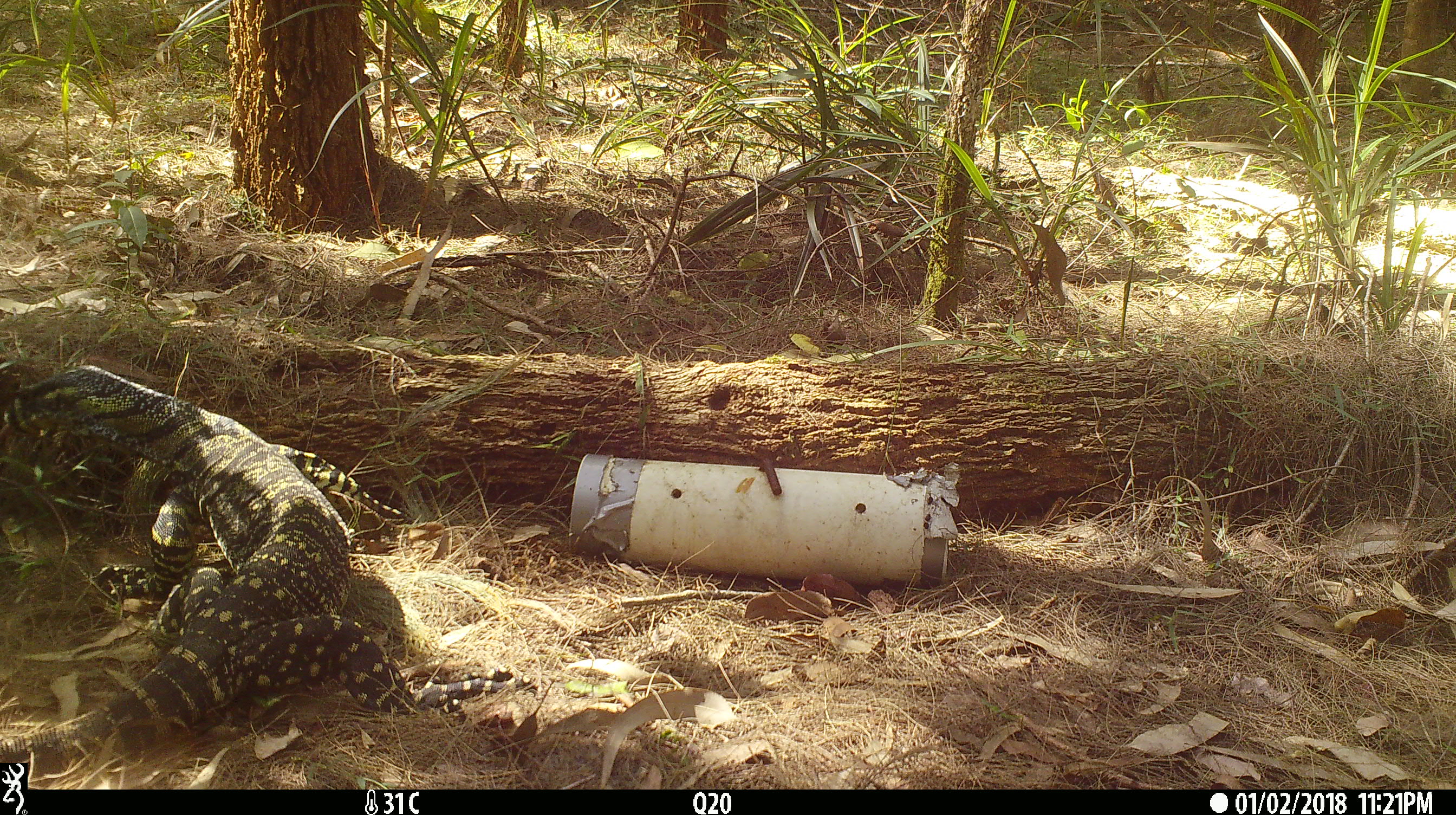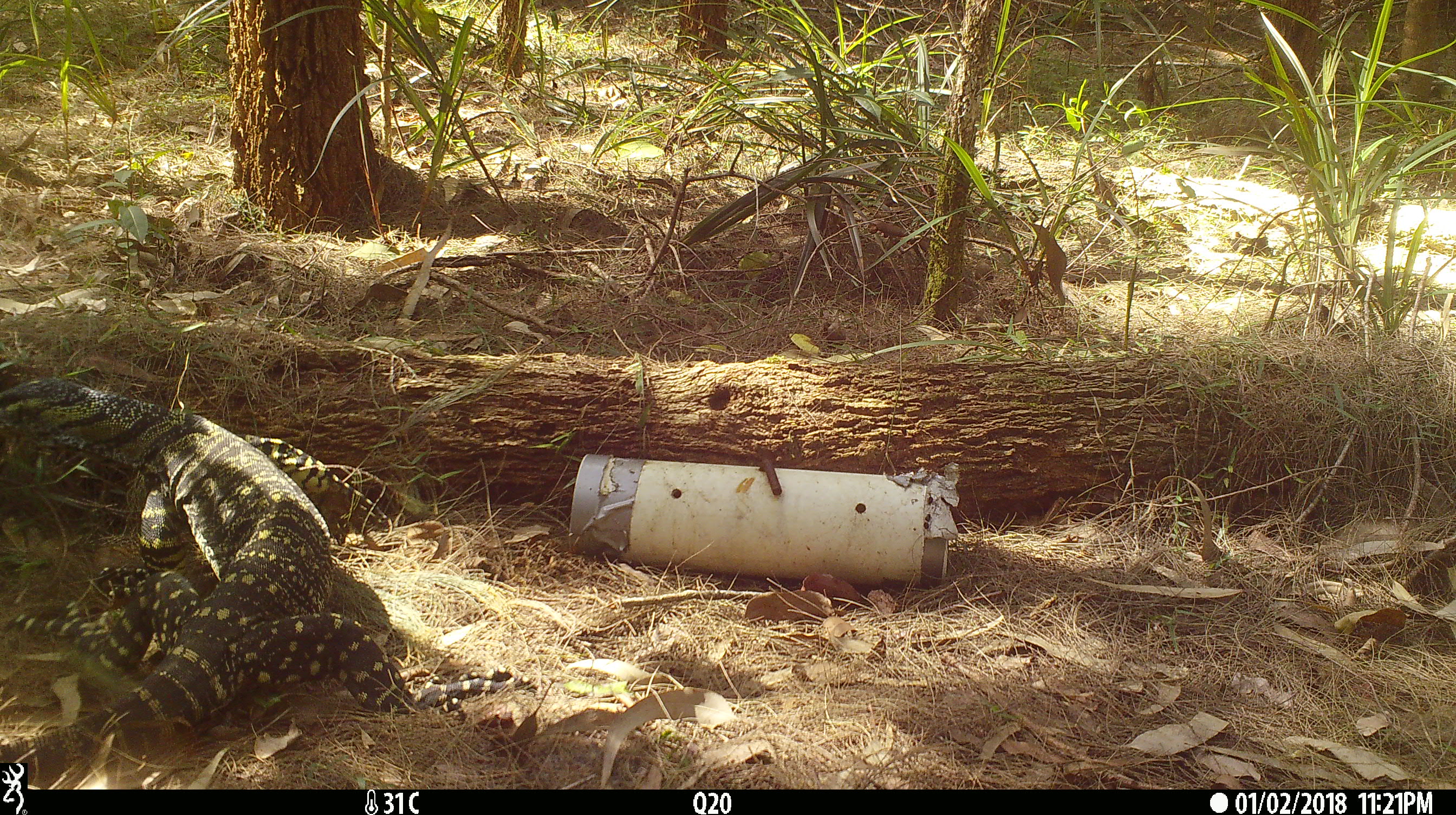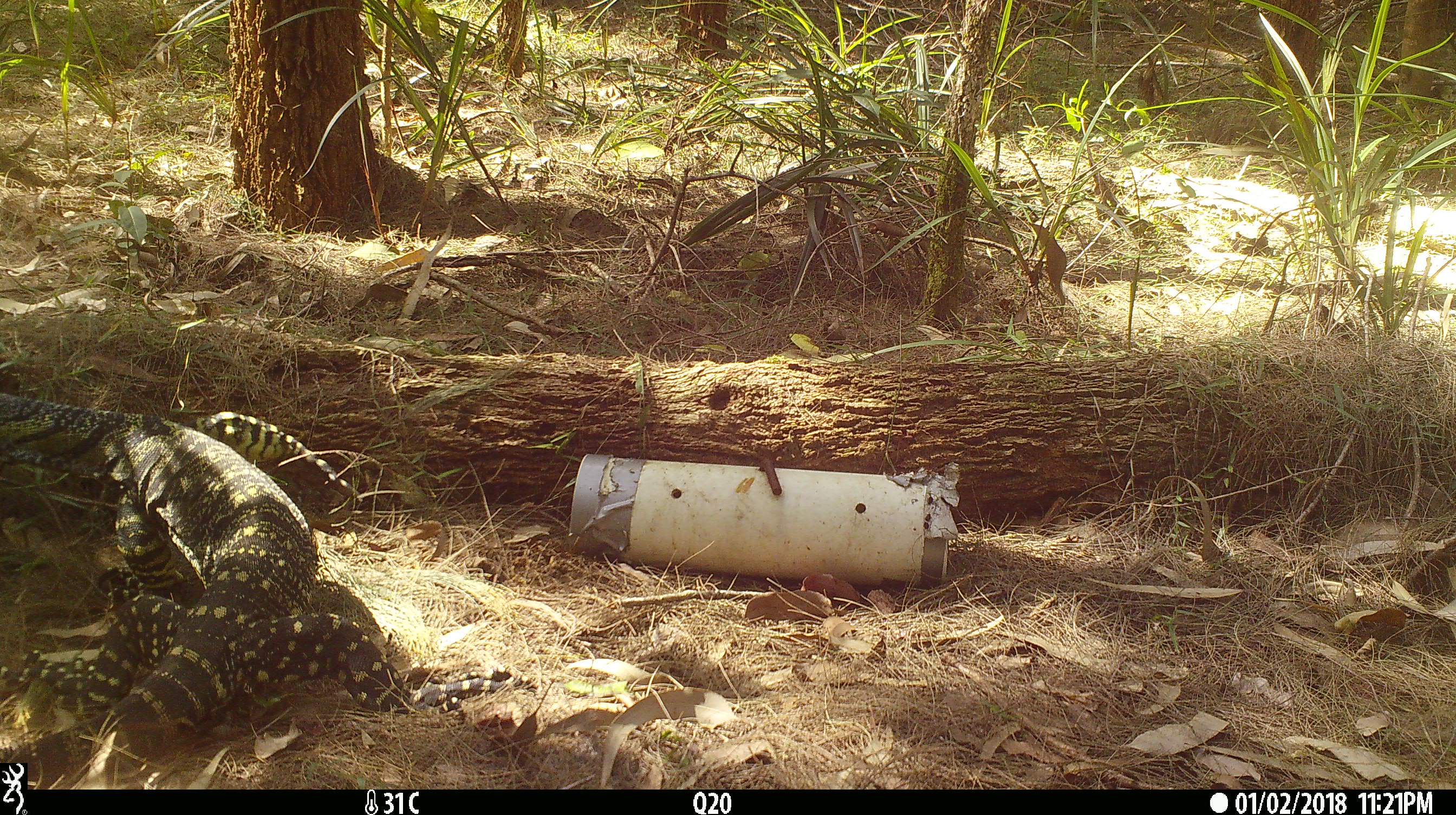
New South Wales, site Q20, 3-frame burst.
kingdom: Animalia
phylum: Chordata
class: Reptilia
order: Squamata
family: Varanidae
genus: Varanus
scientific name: Varanus varius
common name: lace monitor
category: goanna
Goanna (lace monitor) (Varanus varius).